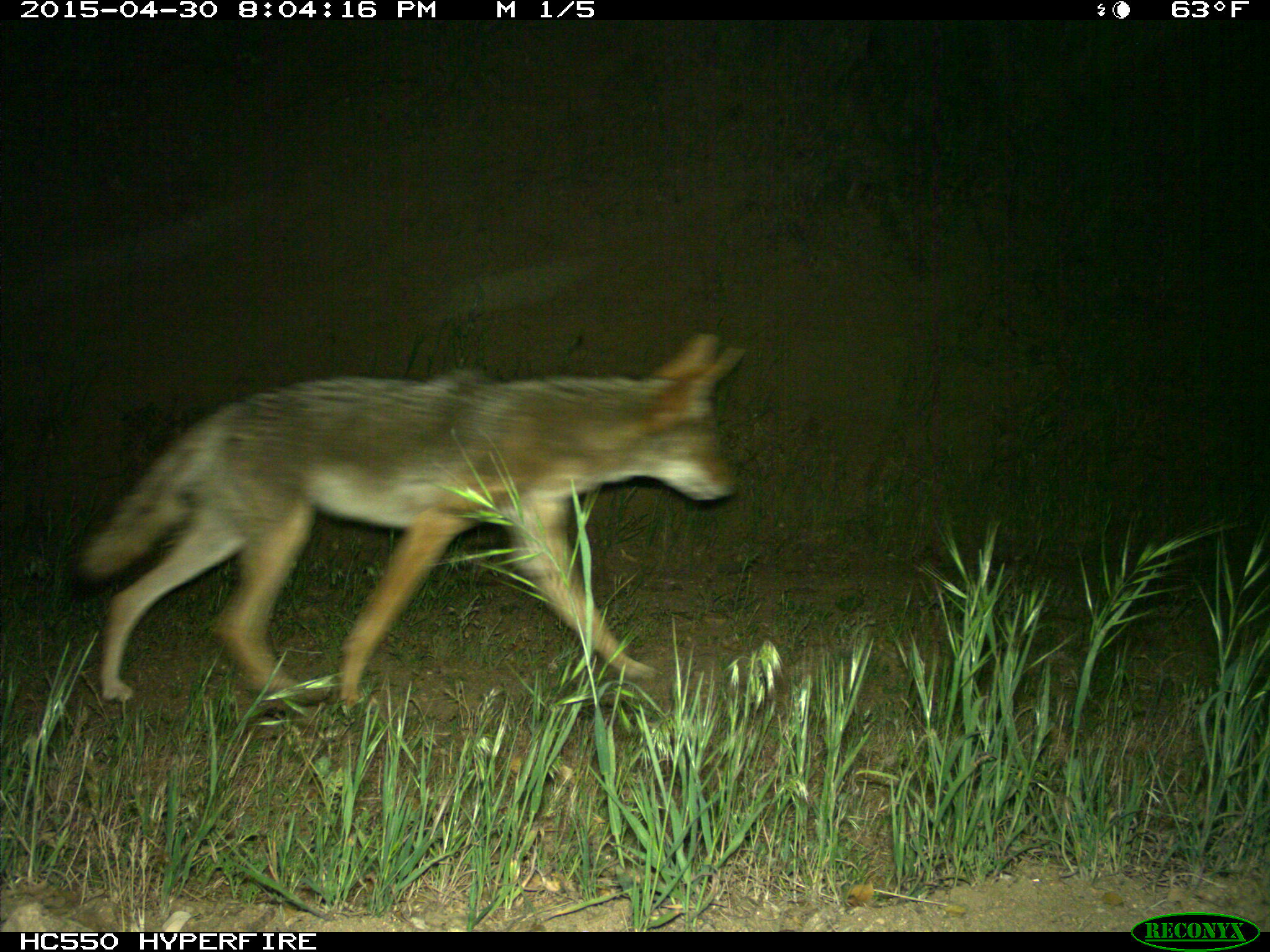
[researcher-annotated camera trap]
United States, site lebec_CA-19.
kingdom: Animalia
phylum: Chordata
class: Mammalia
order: Carnivora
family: Canidae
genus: Canis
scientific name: Canis latrans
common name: coyote